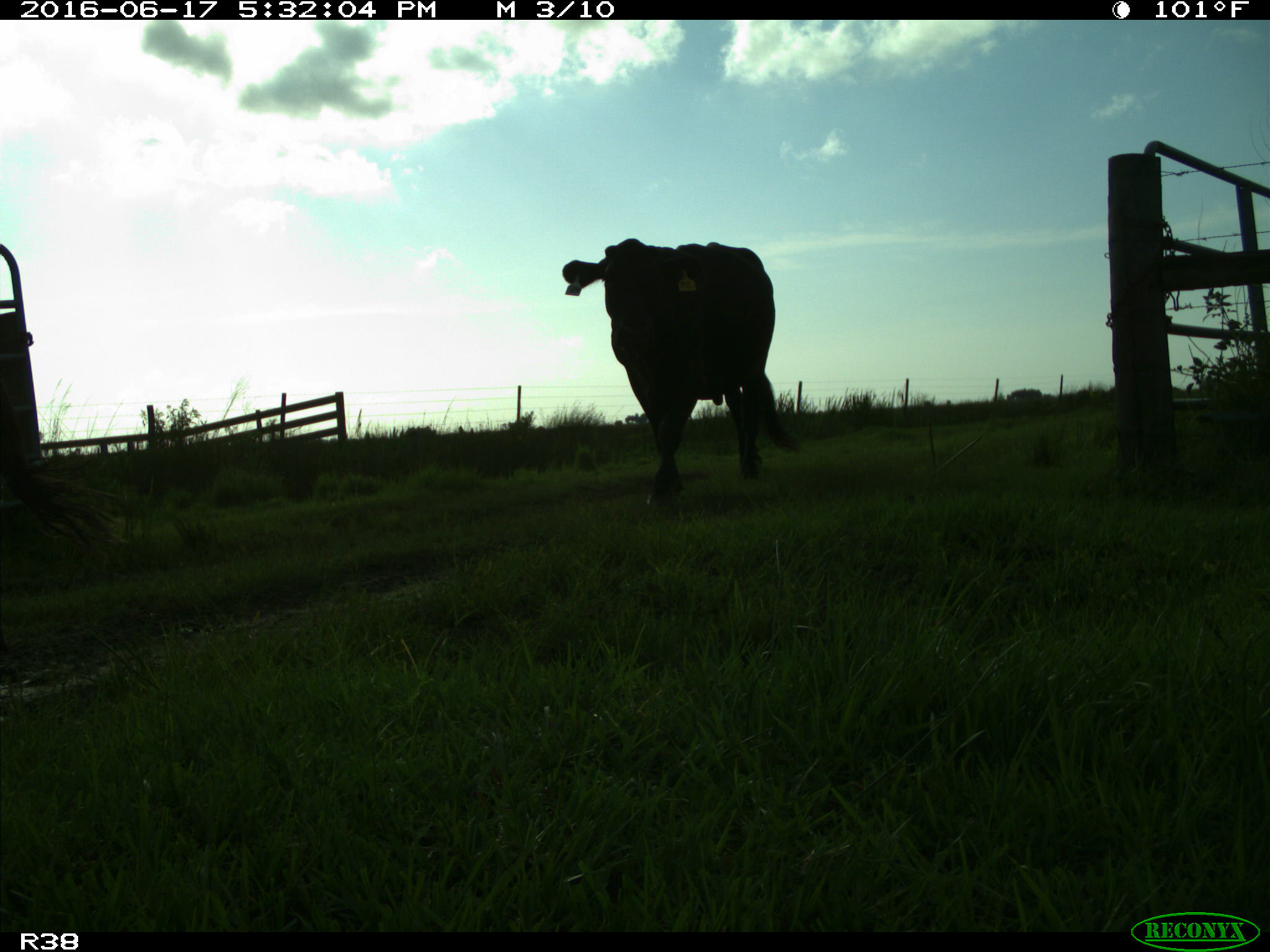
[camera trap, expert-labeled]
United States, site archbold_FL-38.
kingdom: Animalia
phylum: Chordata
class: Mammalia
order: Artiodactyla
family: Bovidae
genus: Bos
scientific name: Bos taurus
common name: domestic cow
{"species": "Bos taurus (domestic cow)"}